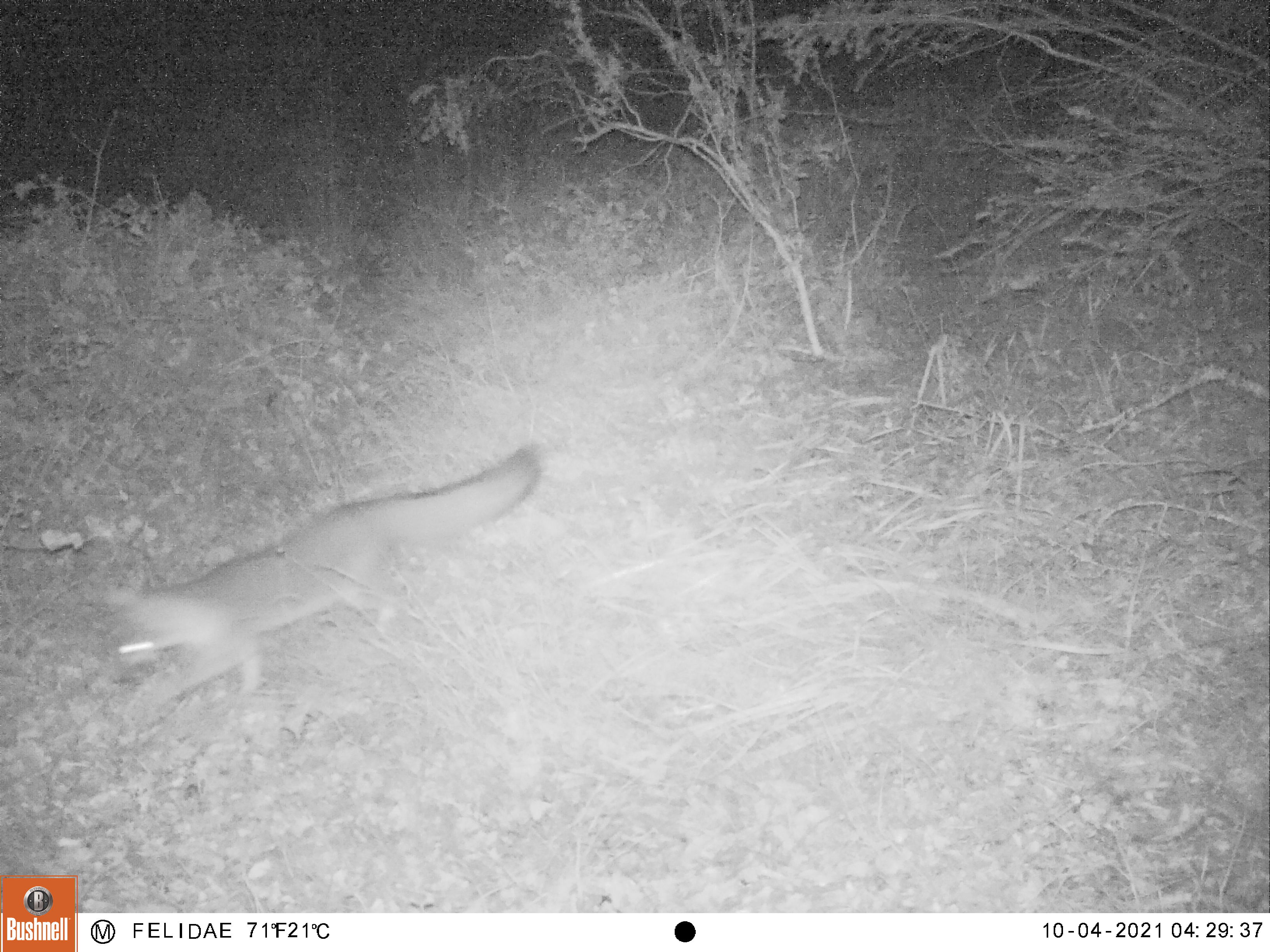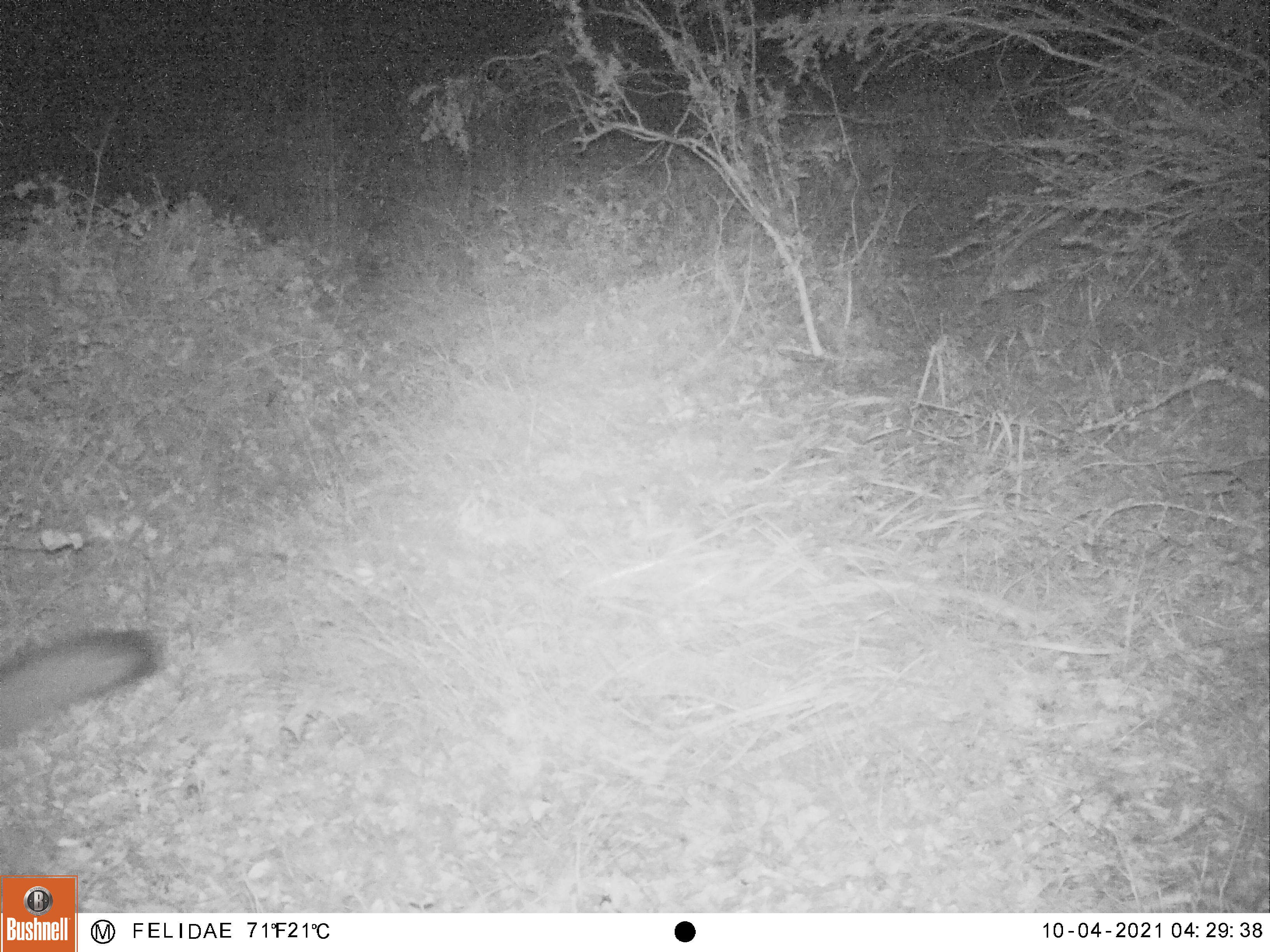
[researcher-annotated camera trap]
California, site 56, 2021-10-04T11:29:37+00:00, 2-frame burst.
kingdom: Animalia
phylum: Chordata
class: Mammalia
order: Carnivora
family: Canidae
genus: Urocyon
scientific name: Urocyon cinereoargenteus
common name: gray fox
Gray fox (Urocyon cinereoargenteus).